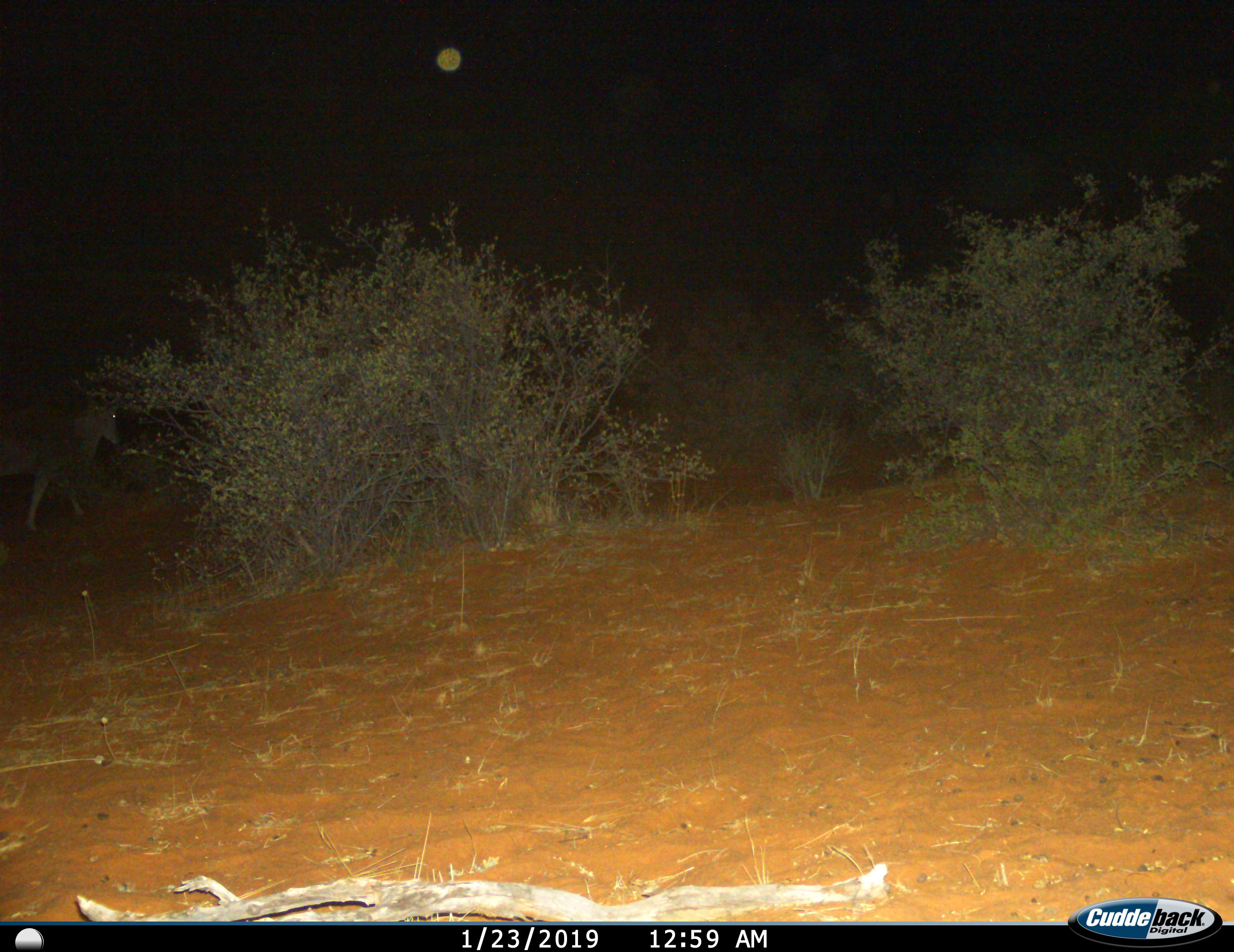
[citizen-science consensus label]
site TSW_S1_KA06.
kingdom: Animalia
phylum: Chordata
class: Mammalia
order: Artiodactyla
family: Bovidae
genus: Tragelaphus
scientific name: Tragelaphus oryx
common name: eland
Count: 1.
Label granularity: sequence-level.